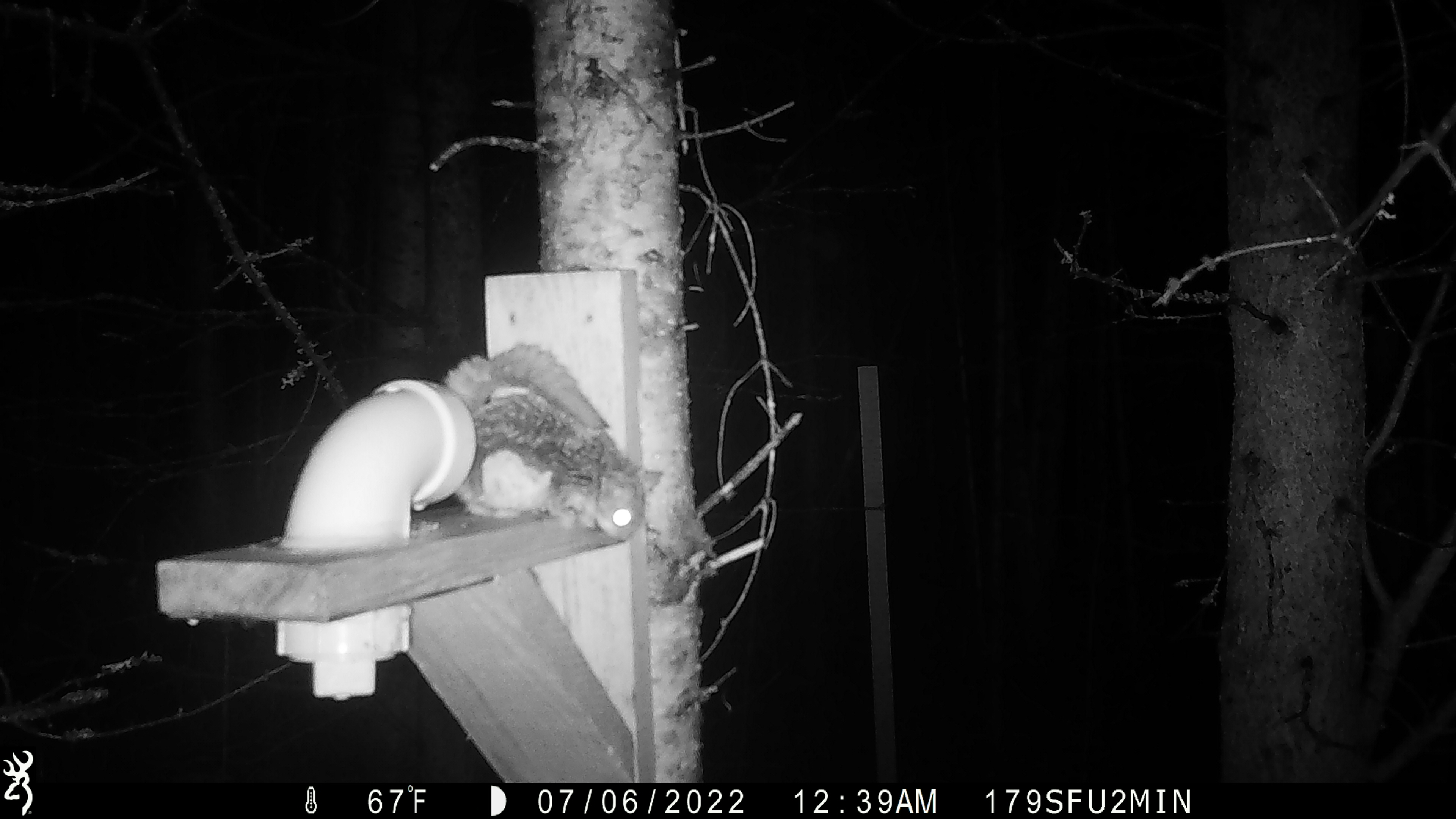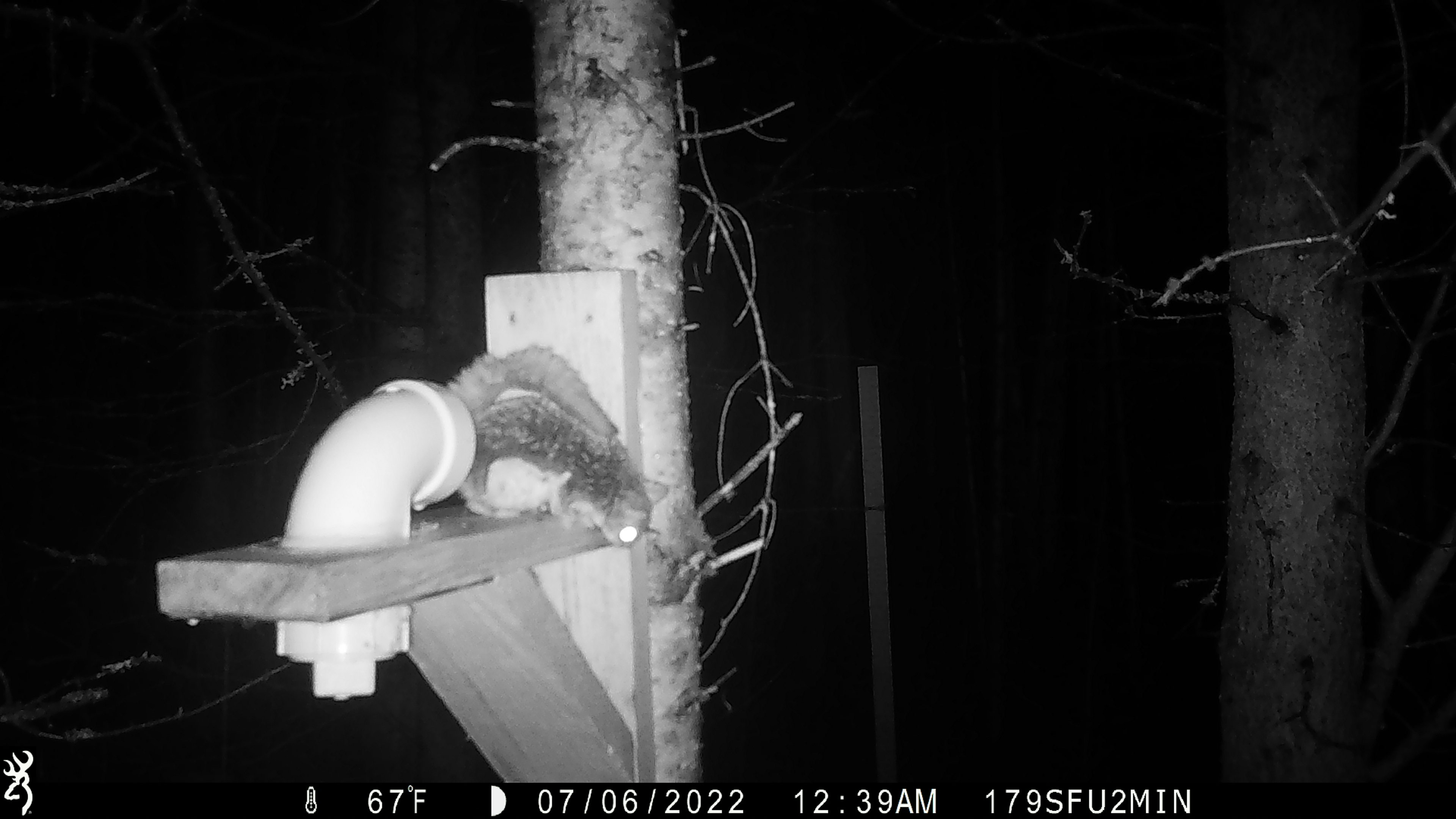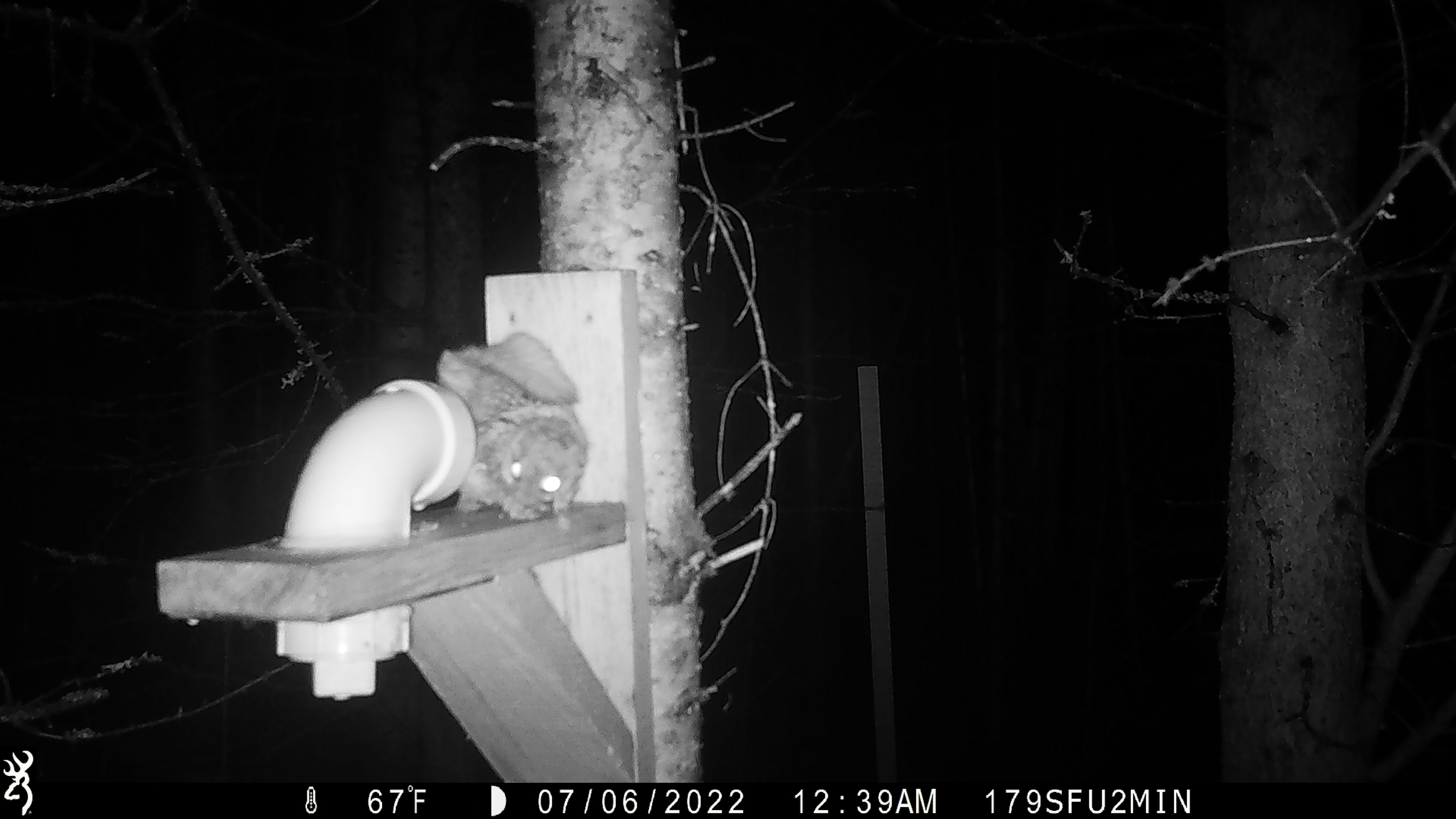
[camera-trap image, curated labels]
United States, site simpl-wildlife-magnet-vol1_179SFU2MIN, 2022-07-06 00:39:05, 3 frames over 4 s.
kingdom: Animalia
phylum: Chordata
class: Mammalia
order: Rodentia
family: Sciuridae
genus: Glaucomys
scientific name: Glaucomys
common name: flying squirrel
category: flying squirrel sp.